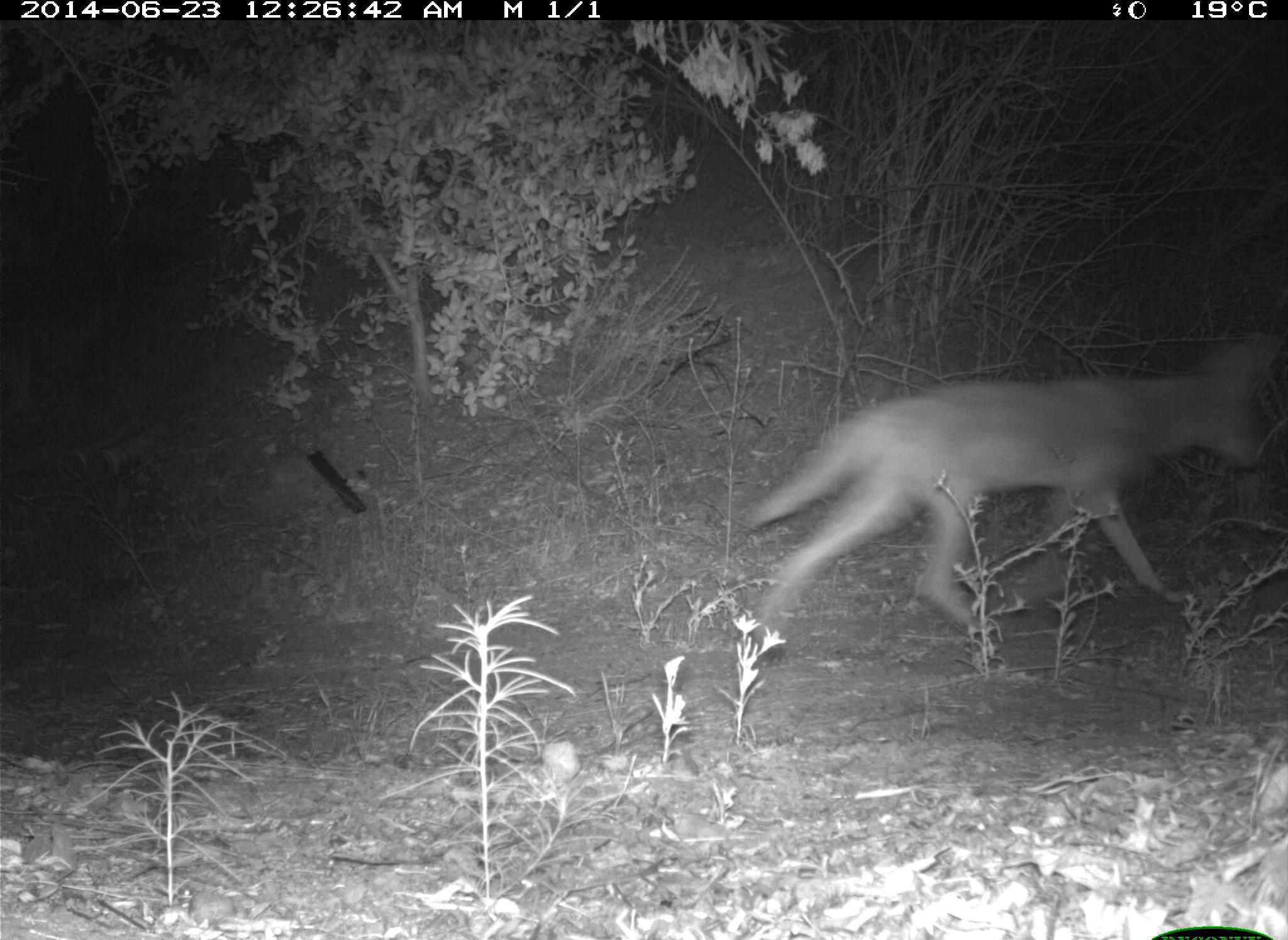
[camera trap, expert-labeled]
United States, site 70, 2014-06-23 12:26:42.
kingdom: Animalia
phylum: Chordata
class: Mammalia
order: Carnivora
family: Canidae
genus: Canis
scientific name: Canis latrans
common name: coyote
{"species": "coyote (Canis latrans)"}